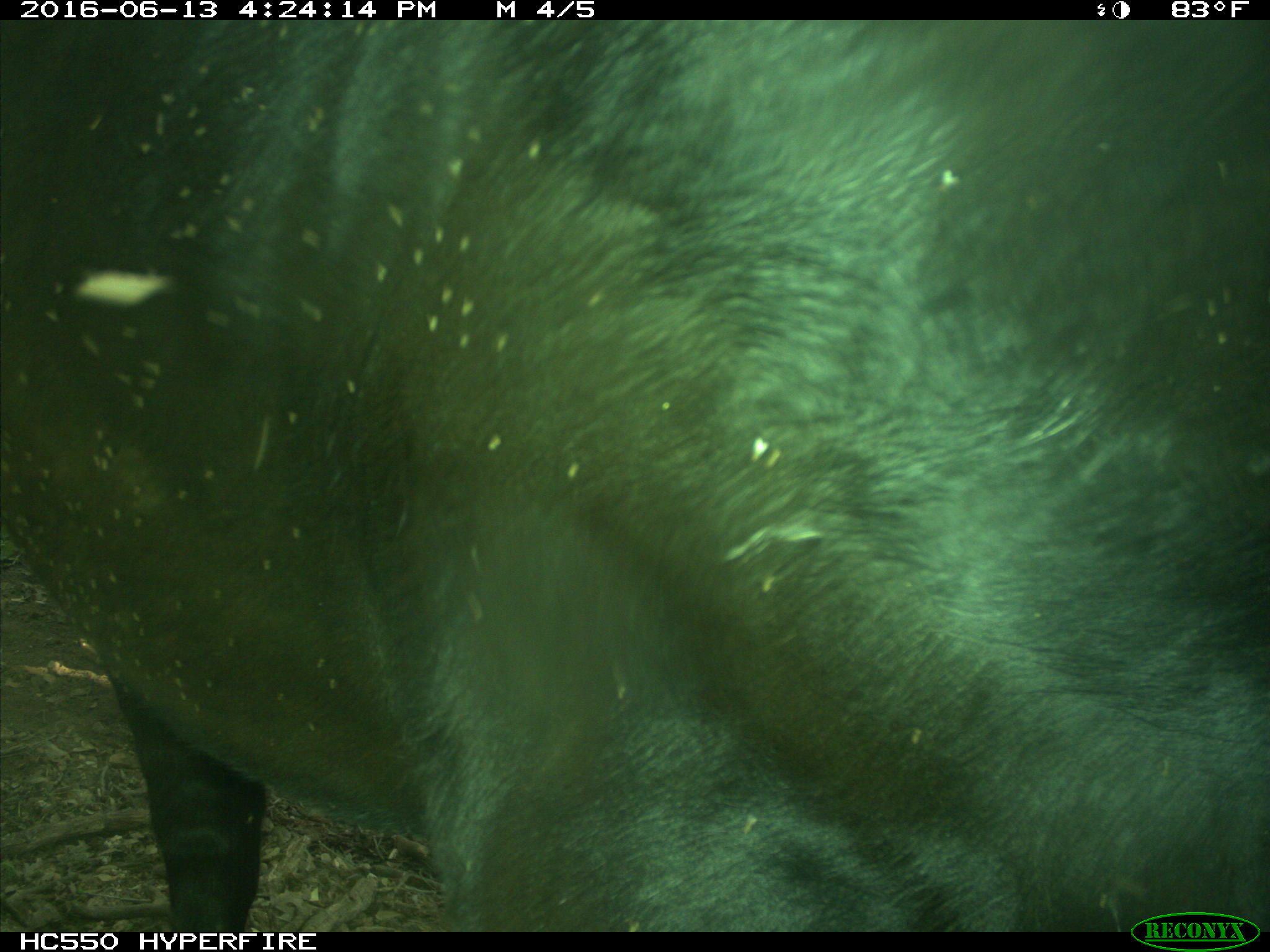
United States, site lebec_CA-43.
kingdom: Animalia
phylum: Chordata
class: Mammalia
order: Artiodactyla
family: Bovidae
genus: Bos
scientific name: Bos taurus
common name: domestic cow